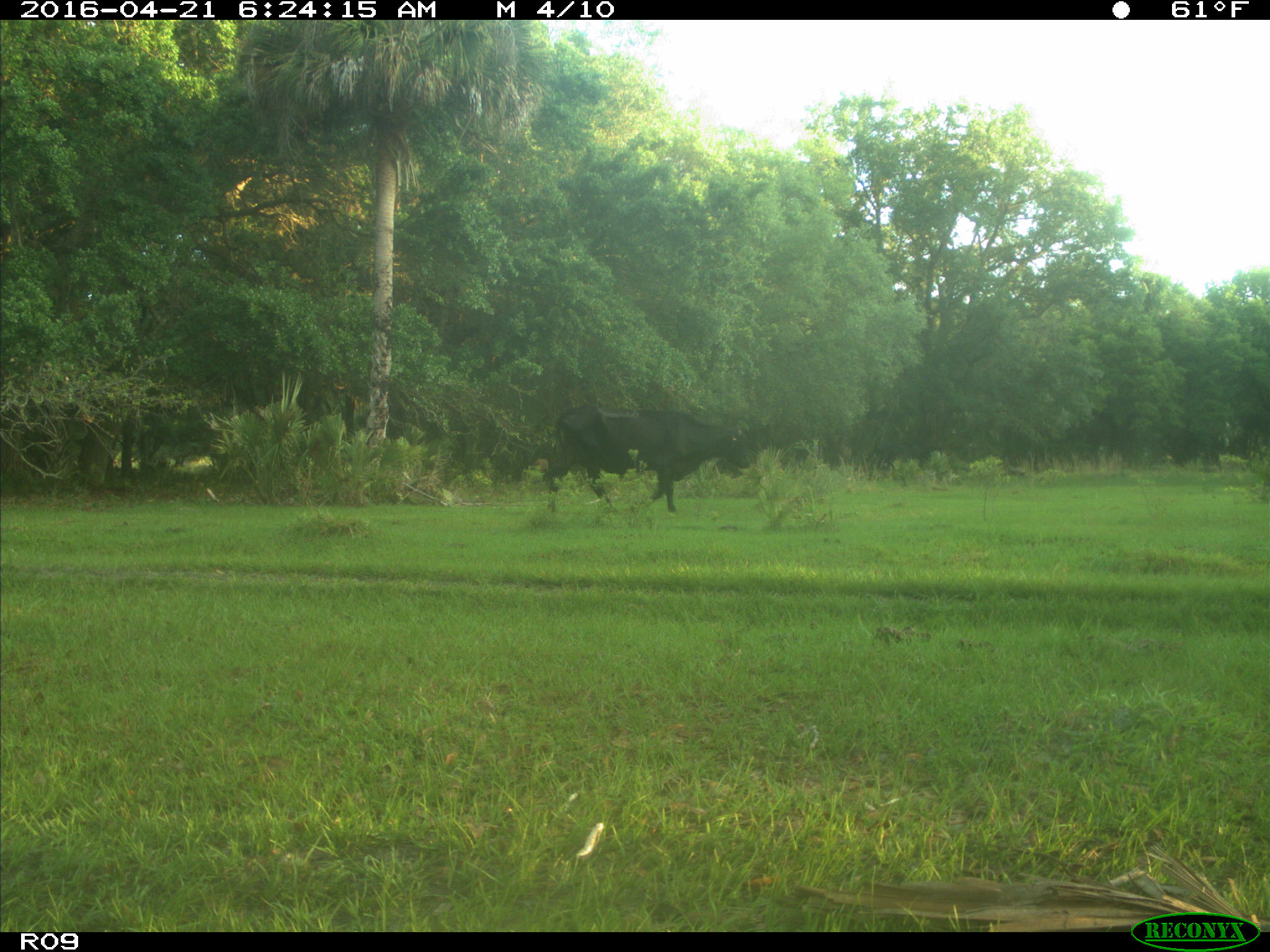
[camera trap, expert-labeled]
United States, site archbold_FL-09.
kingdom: Animalia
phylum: Chordata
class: Mammalia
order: Artiodactyla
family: Bovidae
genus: Bos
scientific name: Bos taurus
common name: domestic cow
Bos taurus (domestic cow).